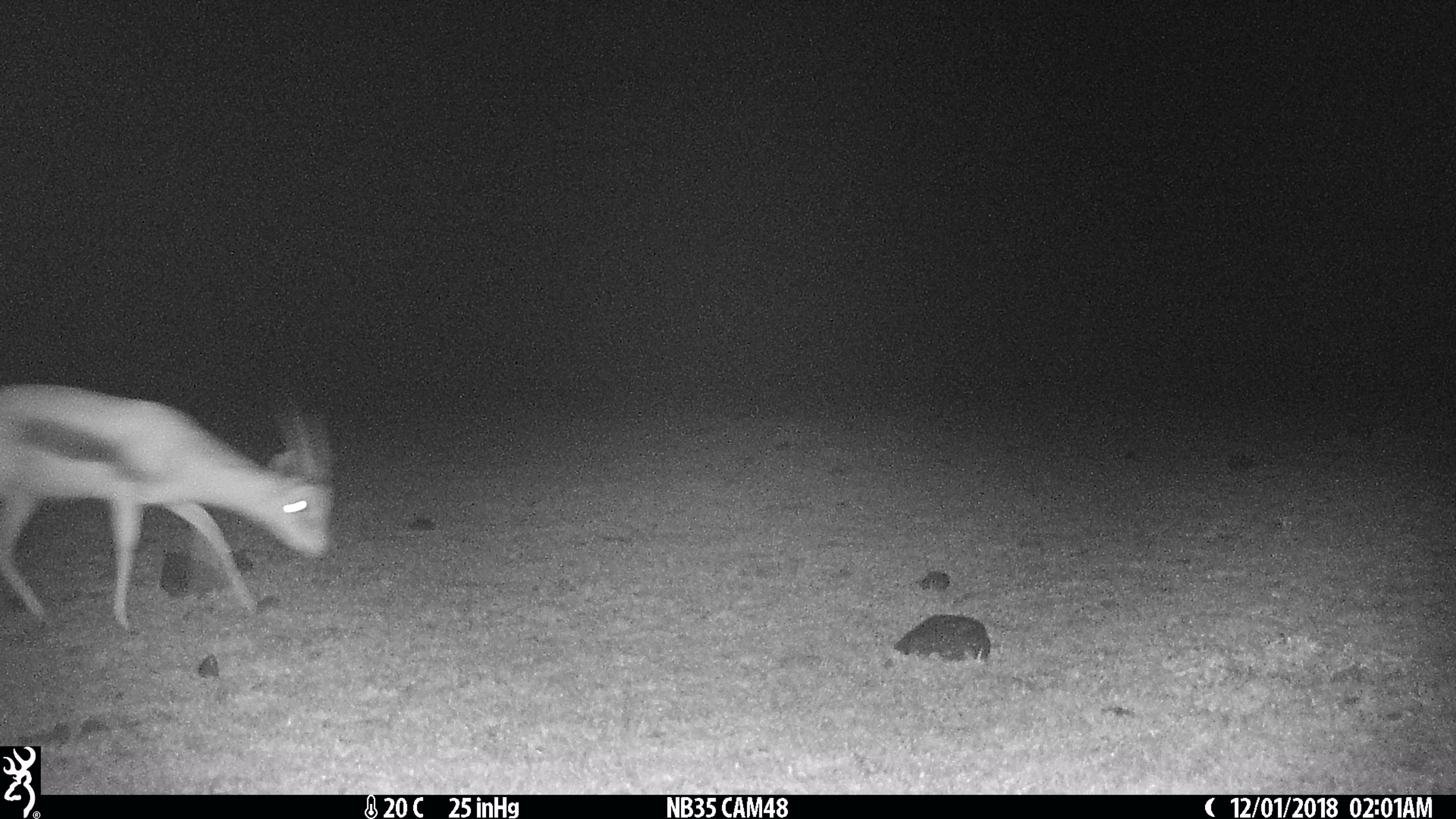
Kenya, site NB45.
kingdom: Animalia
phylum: Chordata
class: Mammalia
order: Artiodactyla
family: Bovidae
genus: Eudorcas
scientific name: Eudorcas thomsonii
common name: thomon's gazelle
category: gazelle thomsons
Gazelle thomsons (thomon's gazelle) (Eudorcas thomsonii).